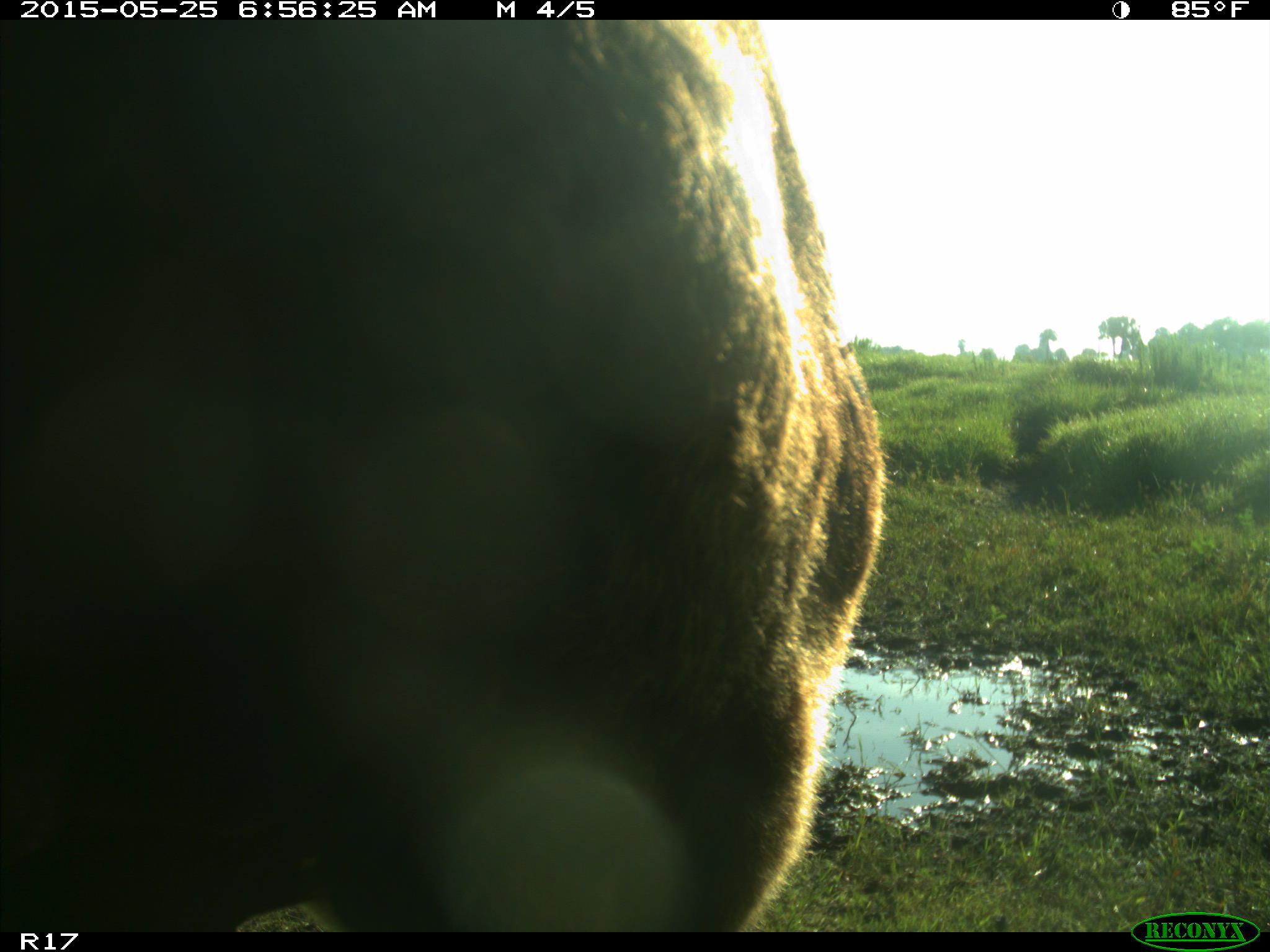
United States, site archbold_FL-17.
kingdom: Animalia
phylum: Chordata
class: Mammalia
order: Artiodactyla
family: Bovidae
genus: Bos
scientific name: Bos taurus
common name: domestic cow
Bos taurus (domestic cow).